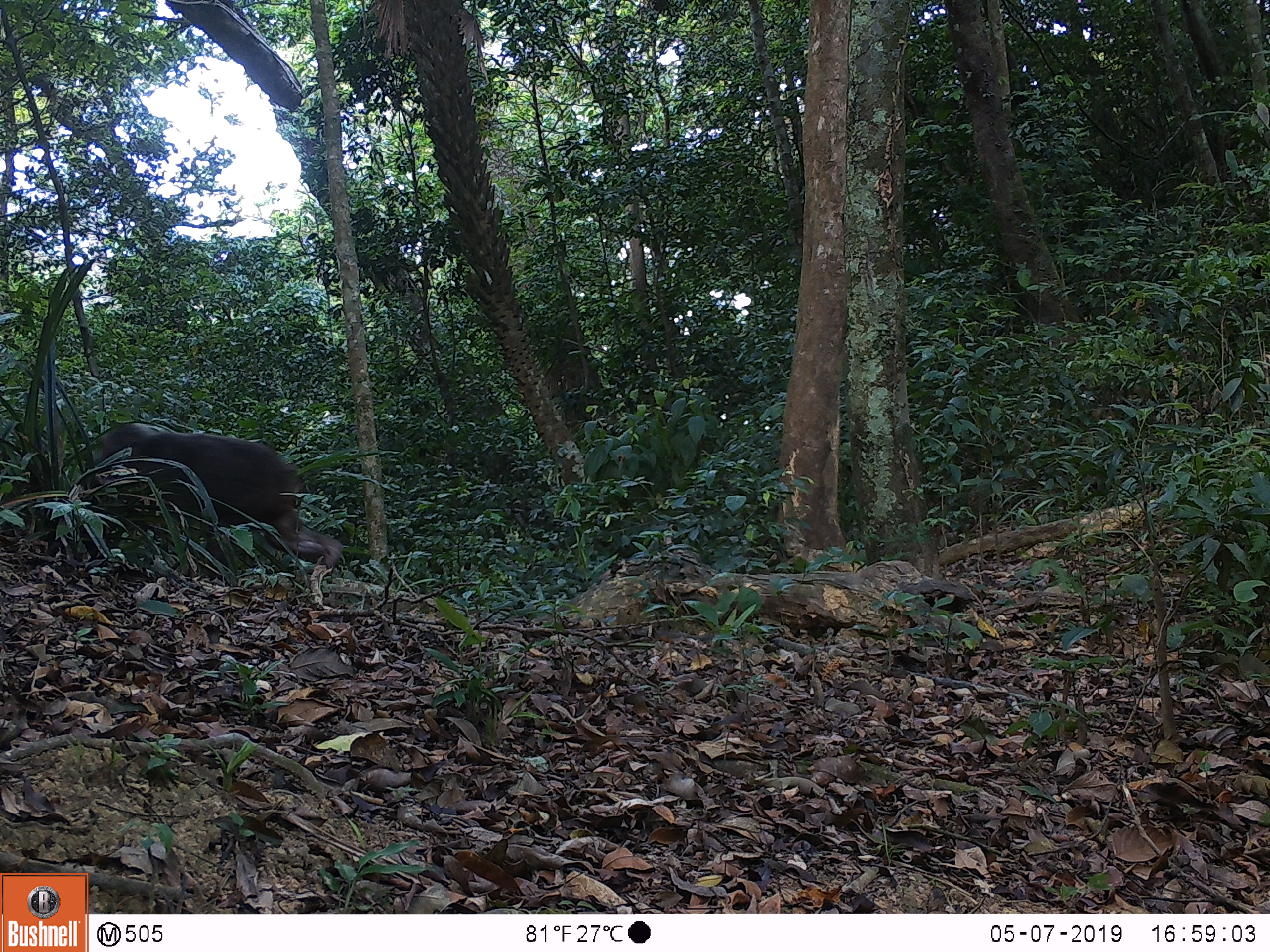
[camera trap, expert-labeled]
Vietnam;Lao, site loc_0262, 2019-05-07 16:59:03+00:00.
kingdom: Animalia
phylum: Chordata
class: Mammalia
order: Primates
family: Cercopithecidae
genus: Macaca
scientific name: Macaca arctoides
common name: stump-tailed macaque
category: stump tailed macaque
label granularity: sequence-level